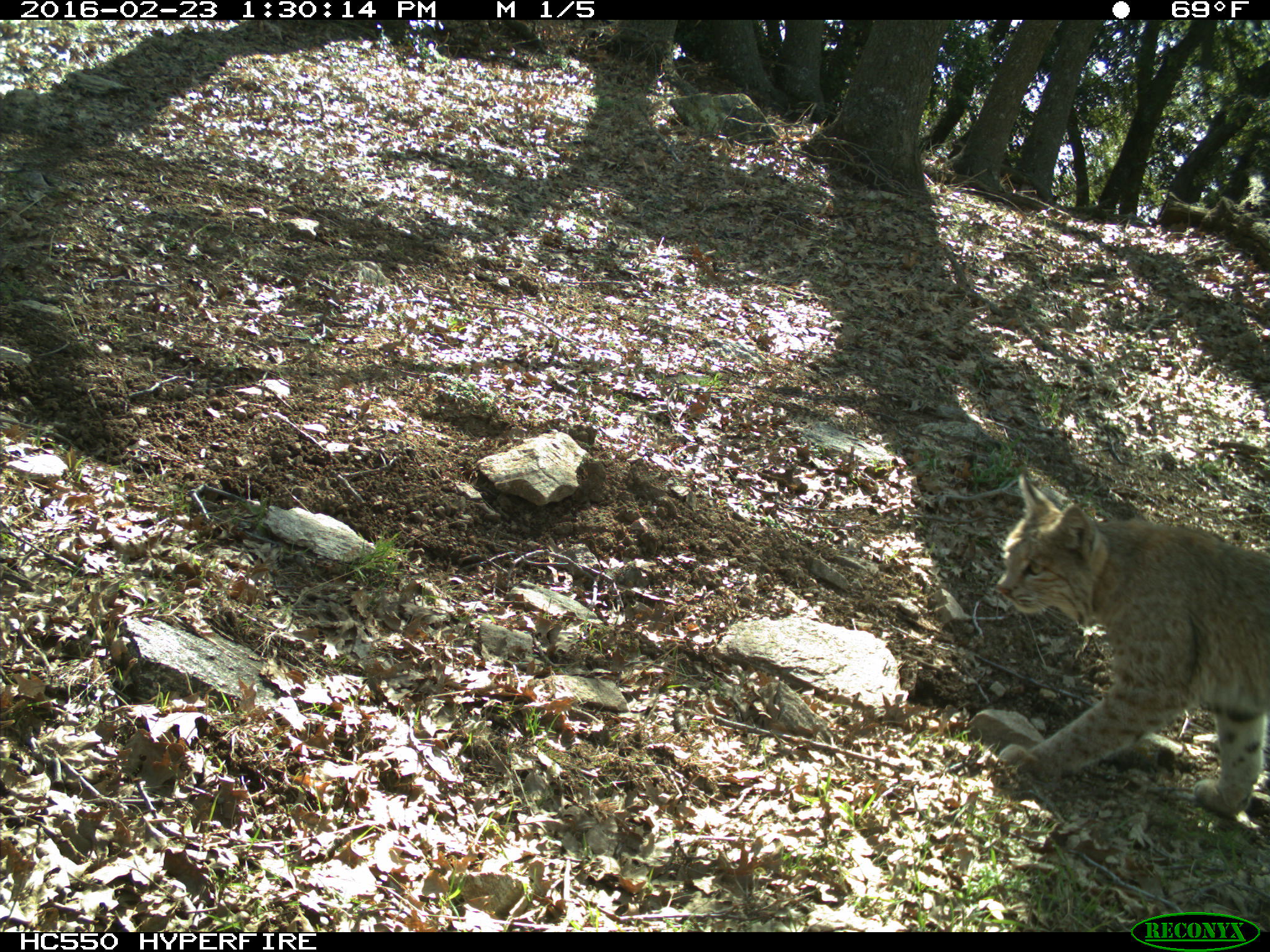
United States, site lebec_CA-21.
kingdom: Animalia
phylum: Chordata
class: Mammalia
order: Carnivora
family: Felidae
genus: Lynx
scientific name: Lynx rufus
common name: bobcat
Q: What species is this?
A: Lynx rufus (bobcat).